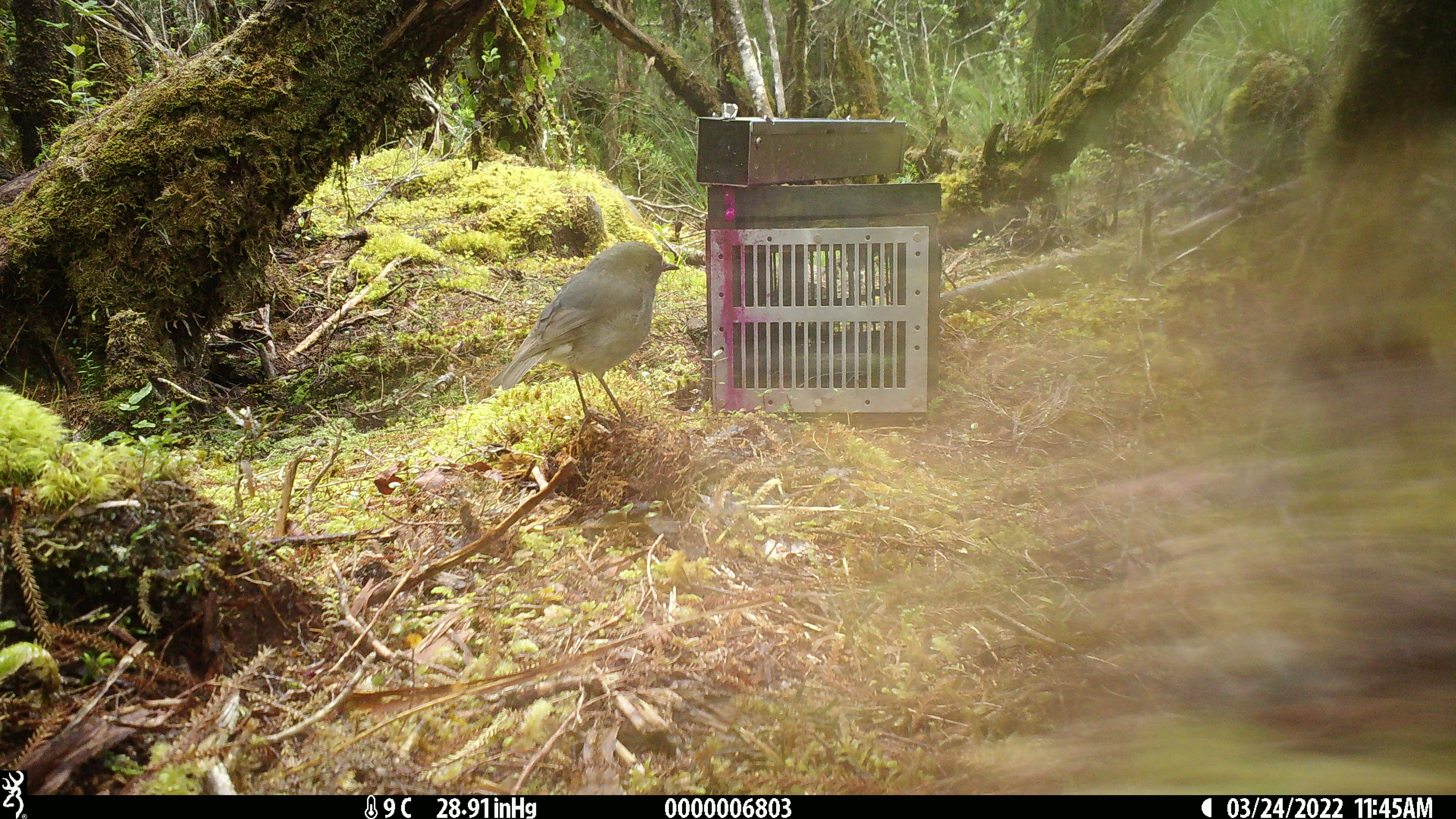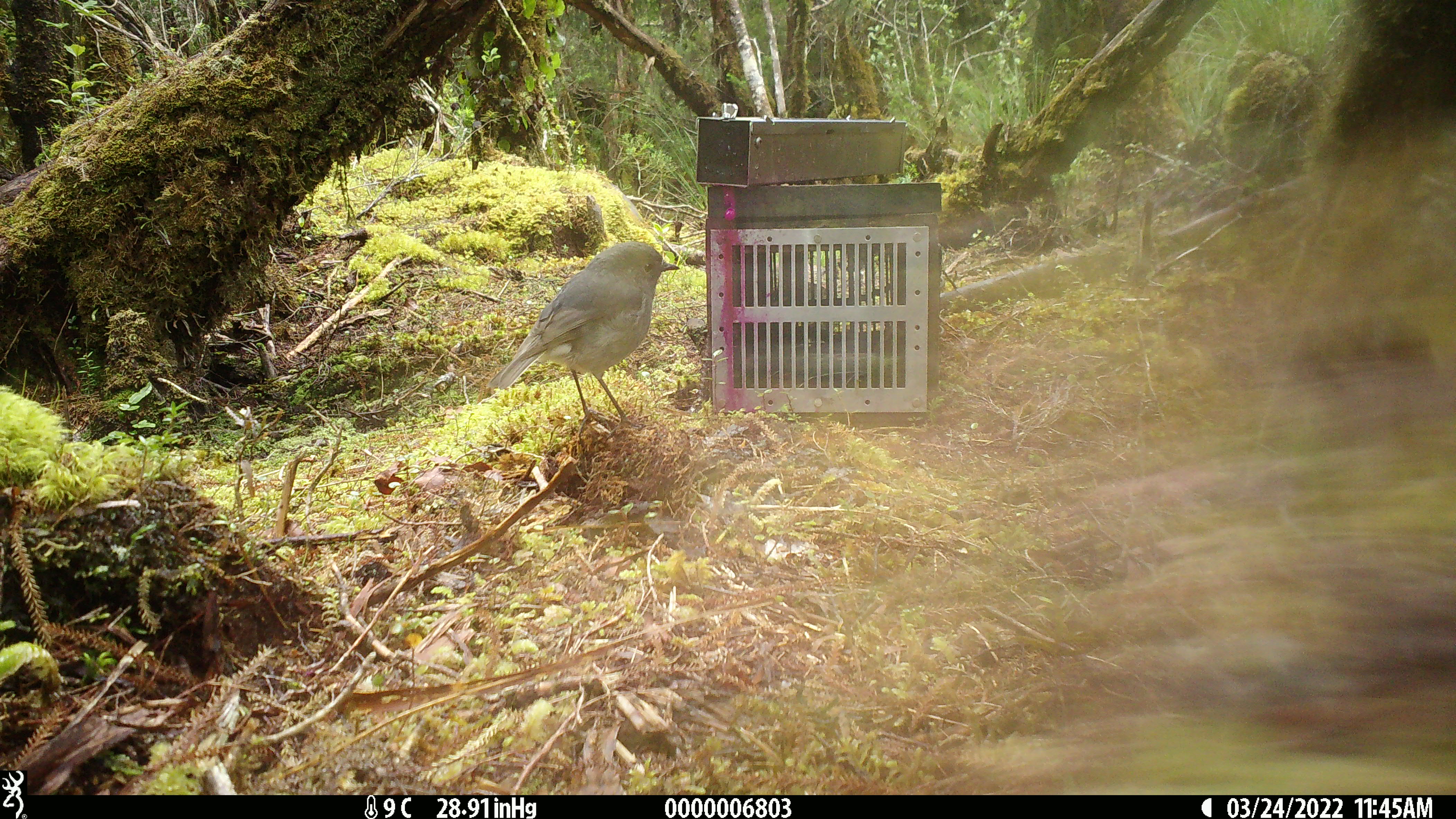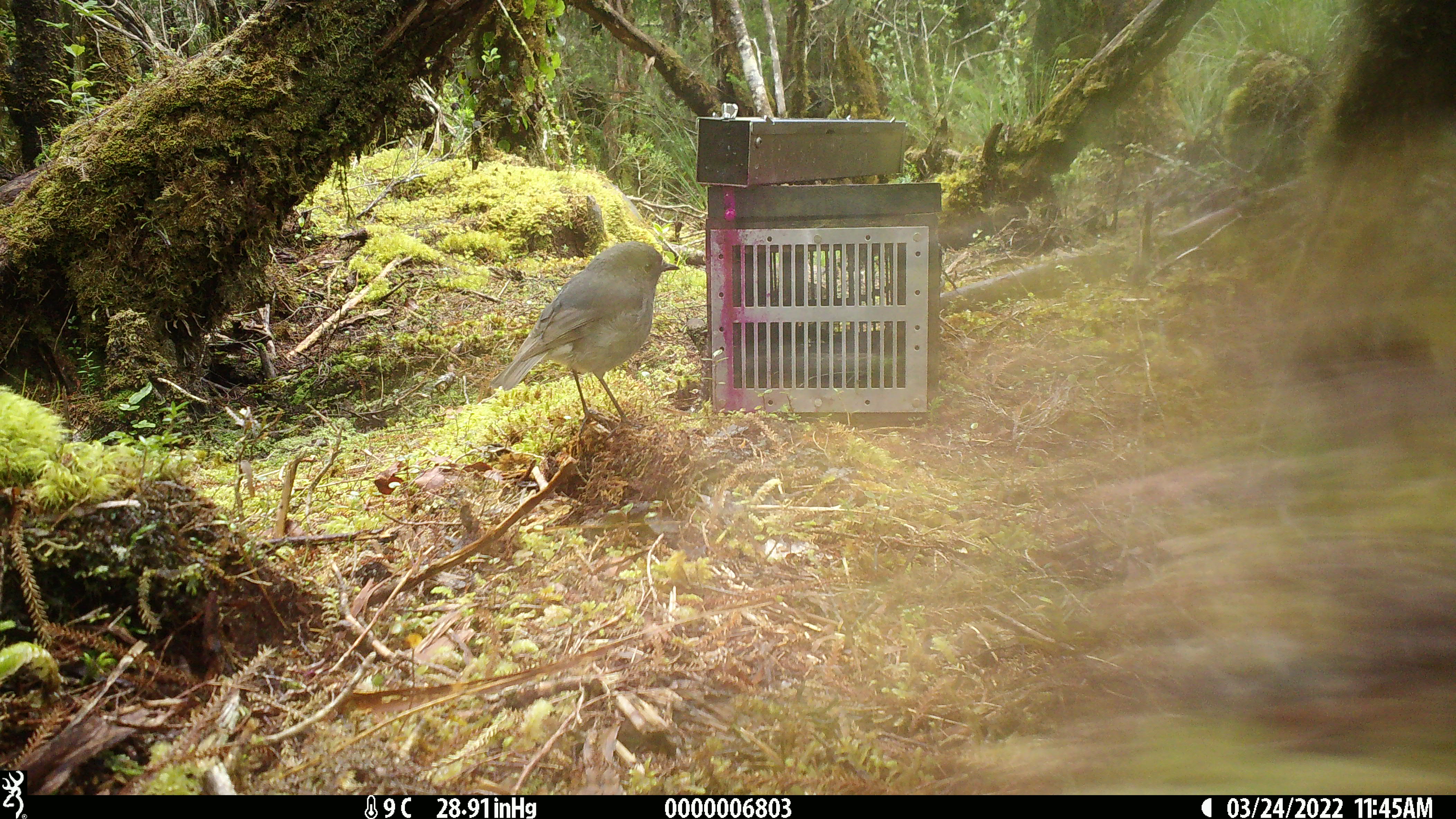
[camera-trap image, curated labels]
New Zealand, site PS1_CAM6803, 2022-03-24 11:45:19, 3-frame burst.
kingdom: Animalia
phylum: Chordata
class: Aves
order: Passeriformes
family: Petroicidae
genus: Petroica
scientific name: Petroica australis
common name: new zealand robin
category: robin